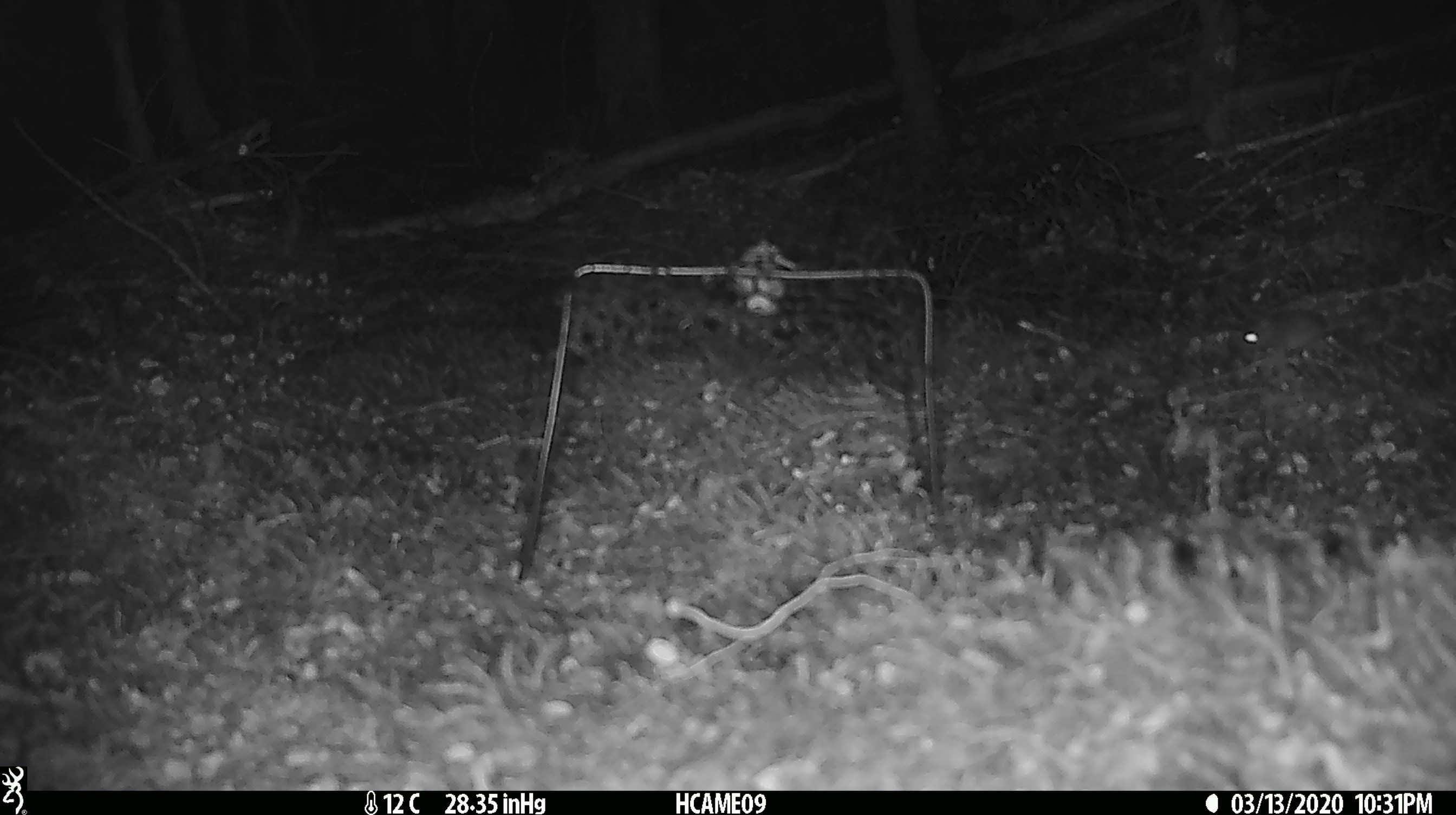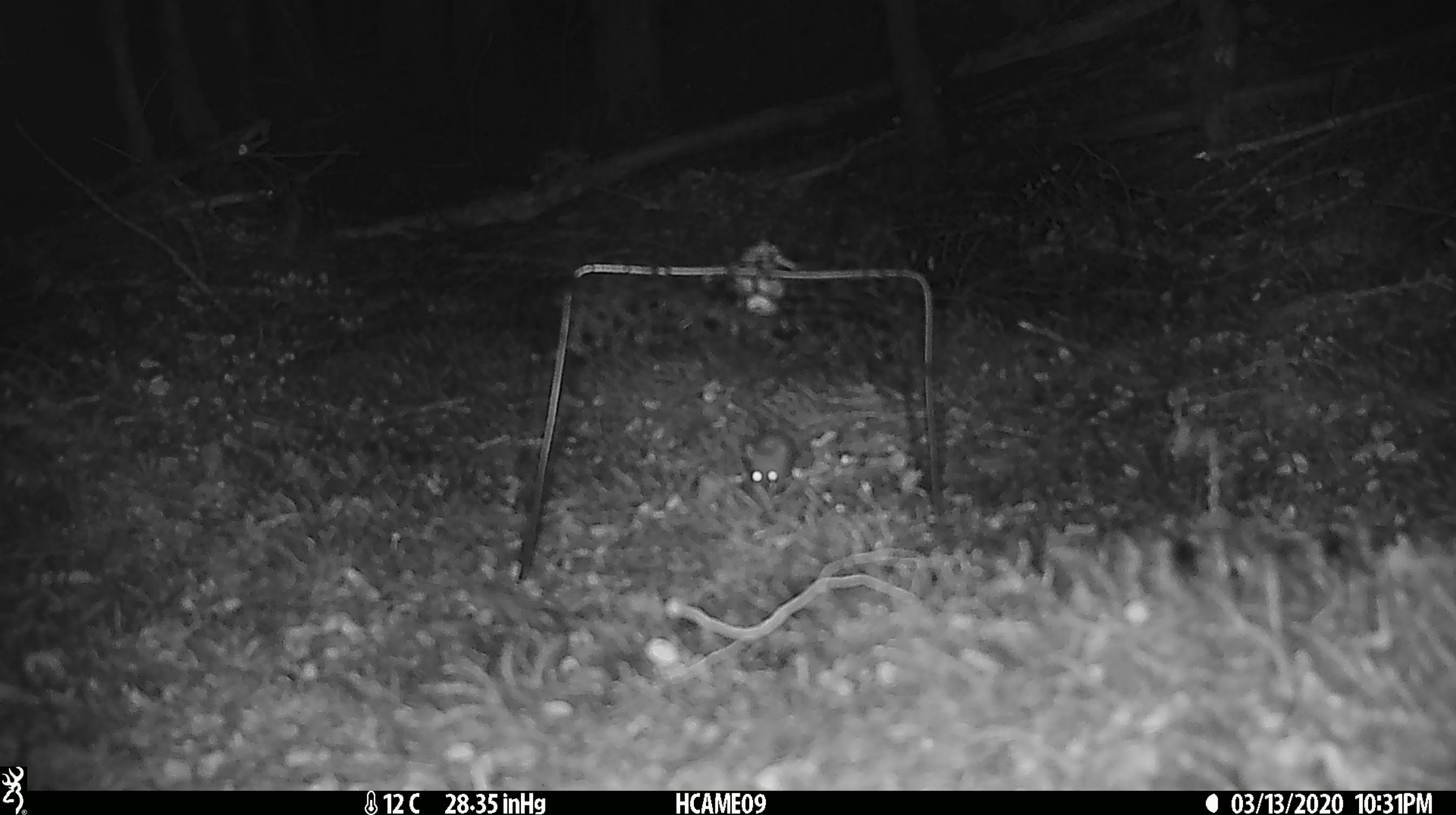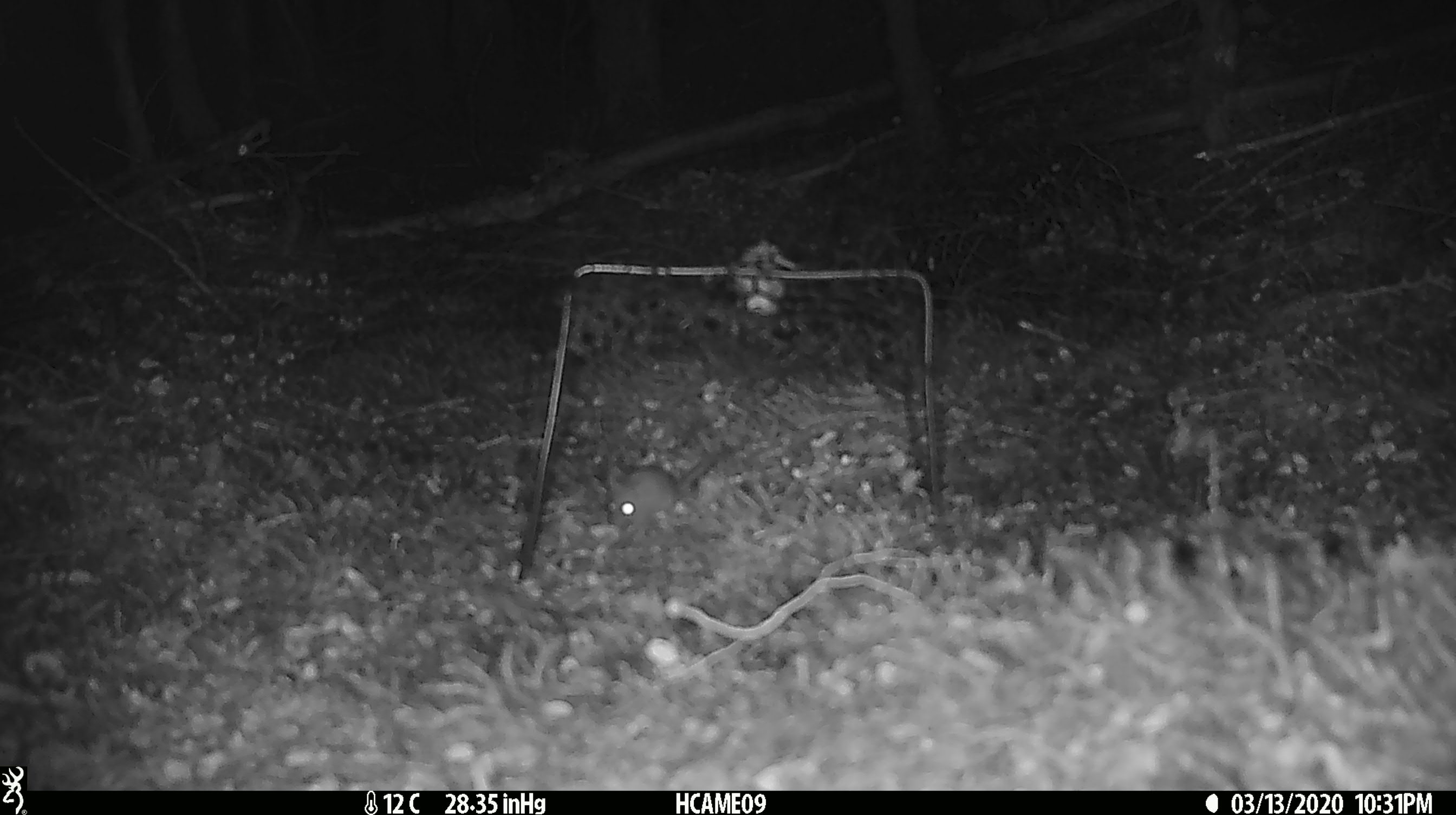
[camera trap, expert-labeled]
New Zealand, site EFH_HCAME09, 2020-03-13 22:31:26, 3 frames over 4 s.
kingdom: Animalia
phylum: Chordata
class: Mammalia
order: Rodentia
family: Muridae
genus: Mus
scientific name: Mus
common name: mouse